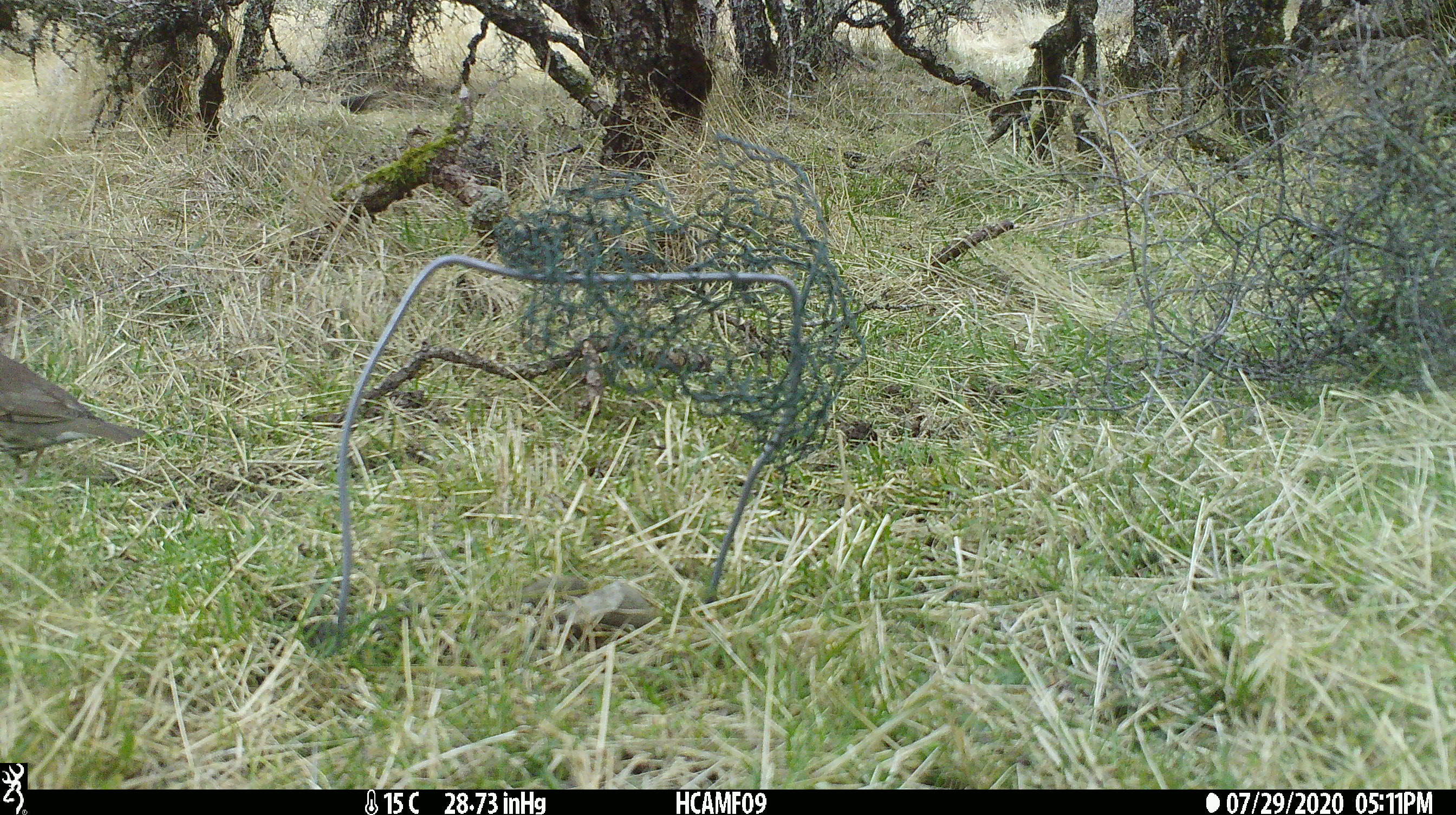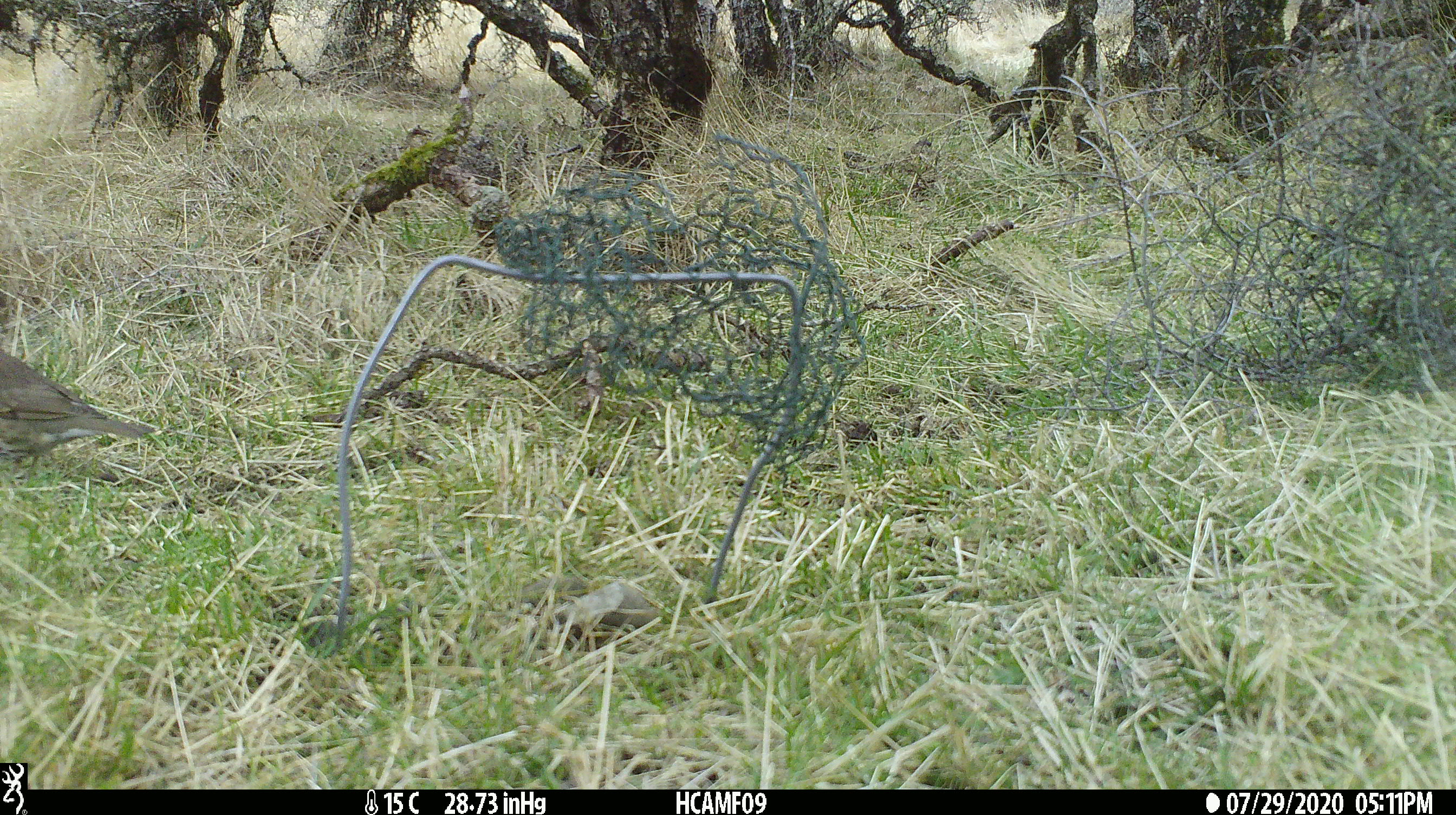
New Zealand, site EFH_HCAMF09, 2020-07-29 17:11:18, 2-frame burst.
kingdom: Animalia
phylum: Chordata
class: Aves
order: Passeriformes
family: Turdidae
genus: Turdus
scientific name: Turdus philomelos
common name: song thrush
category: thrush